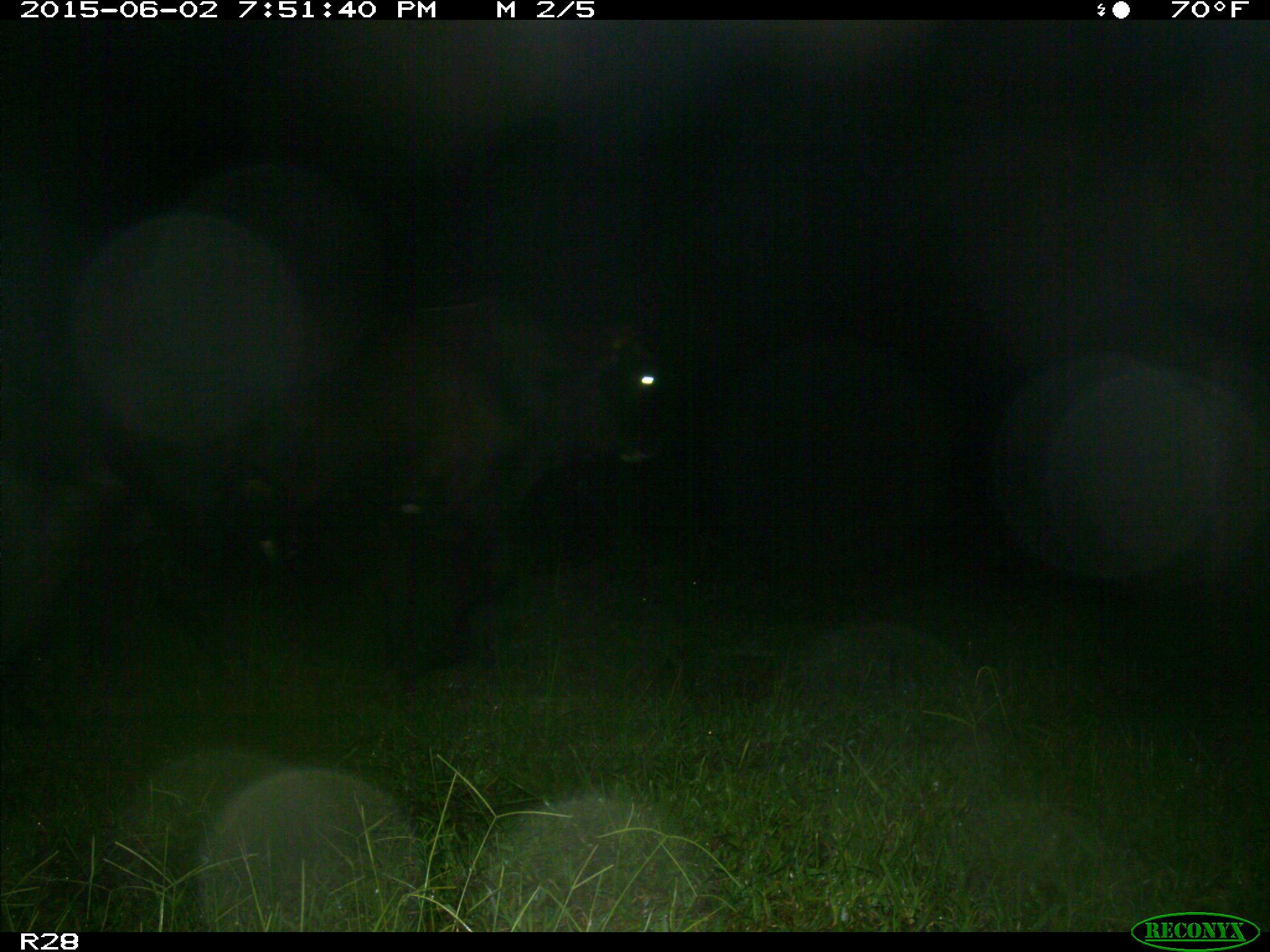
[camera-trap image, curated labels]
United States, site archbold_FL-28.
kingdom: Animalia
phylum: Chordata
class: Mammalia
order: Artiodactyla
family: Bovidae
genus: Bos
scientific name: Bos taurus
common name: domestic cow